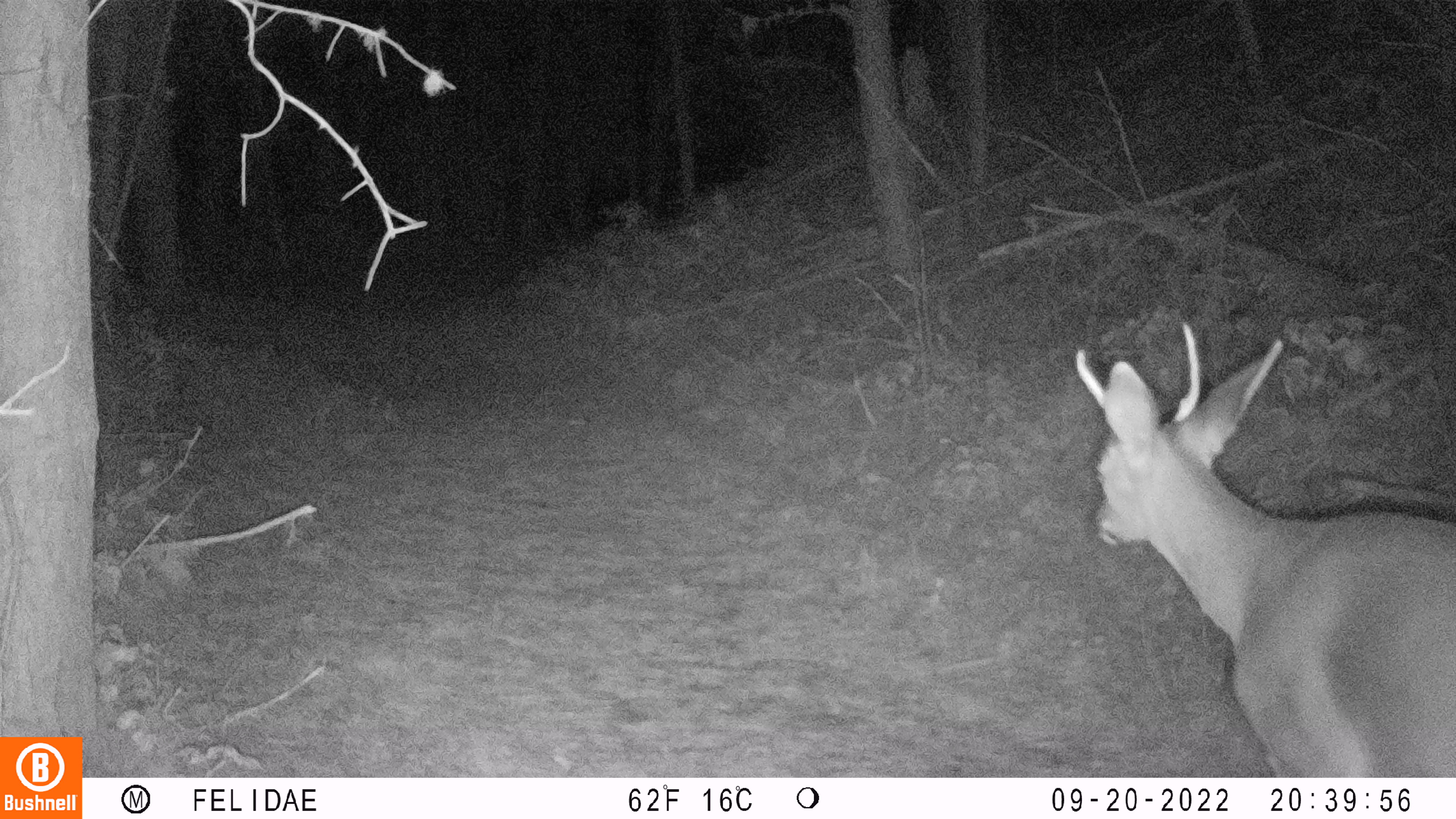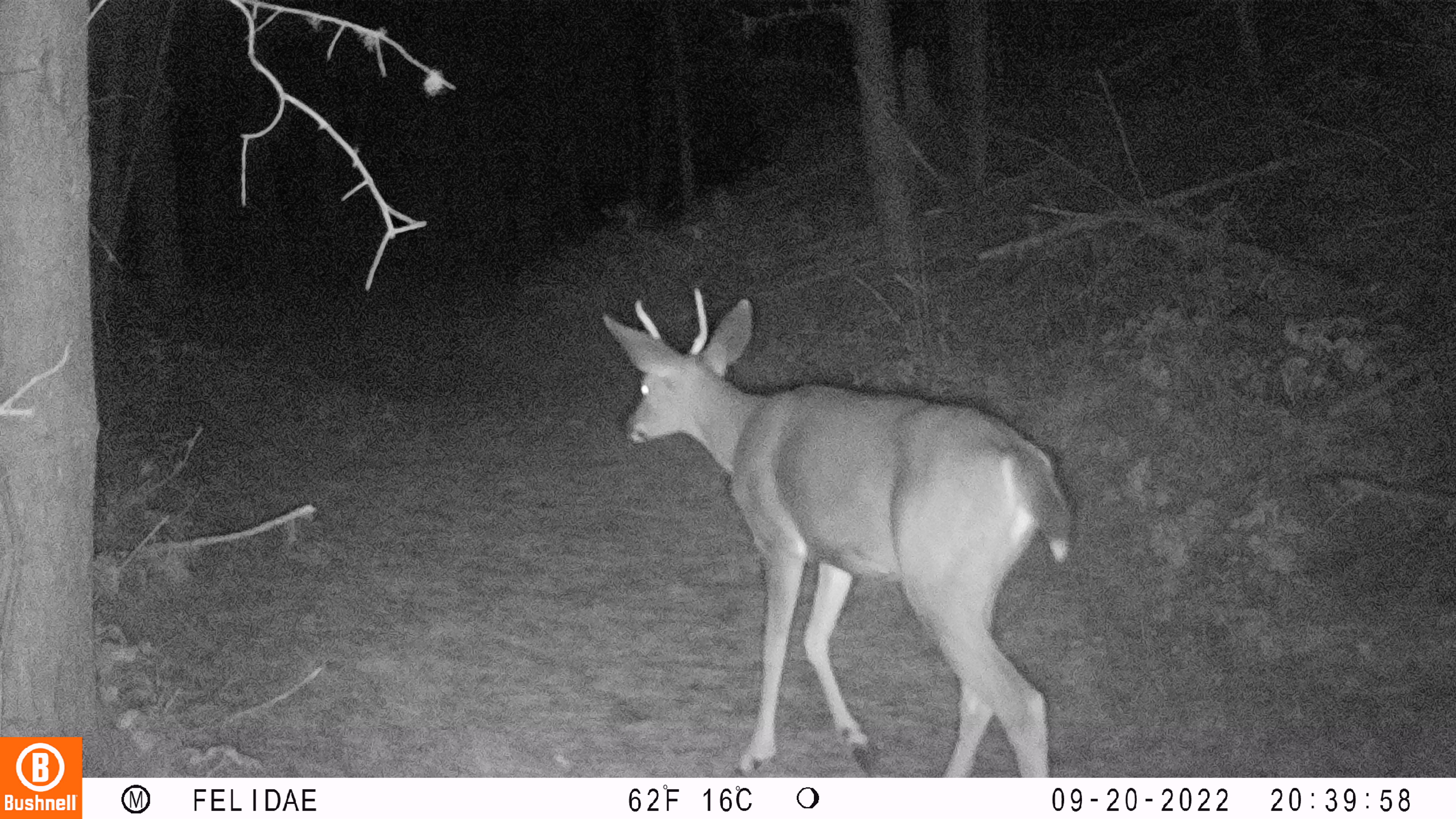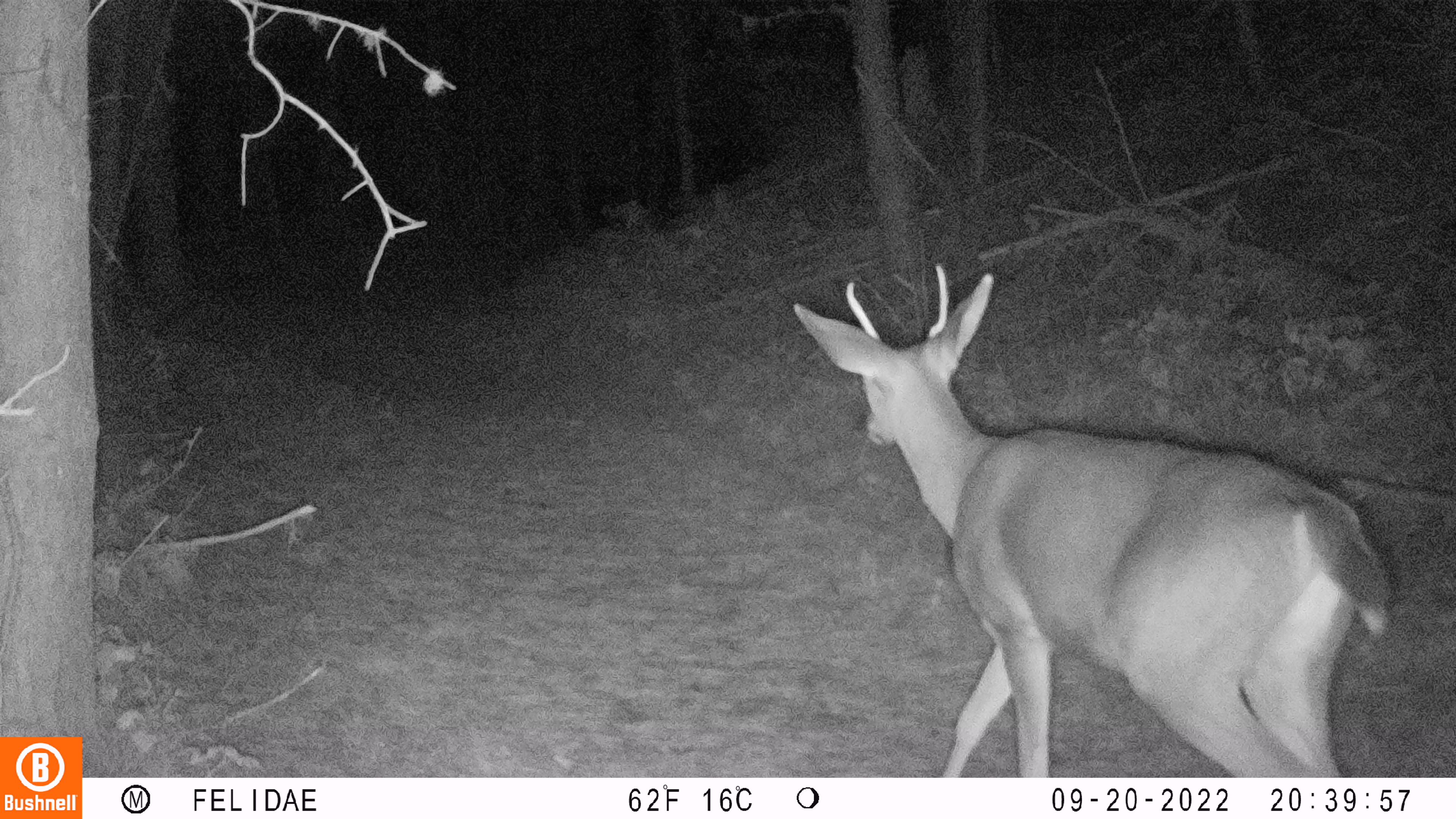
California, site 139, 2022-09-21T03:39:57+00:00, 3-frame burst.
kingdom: Animalia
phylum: Chordata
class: Mammalia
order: Artiodactyla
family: Cervidae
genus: Odocoileus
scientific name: Odocoileus hemionus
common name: mule deer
Mule deer (Odocoileus hemionus).